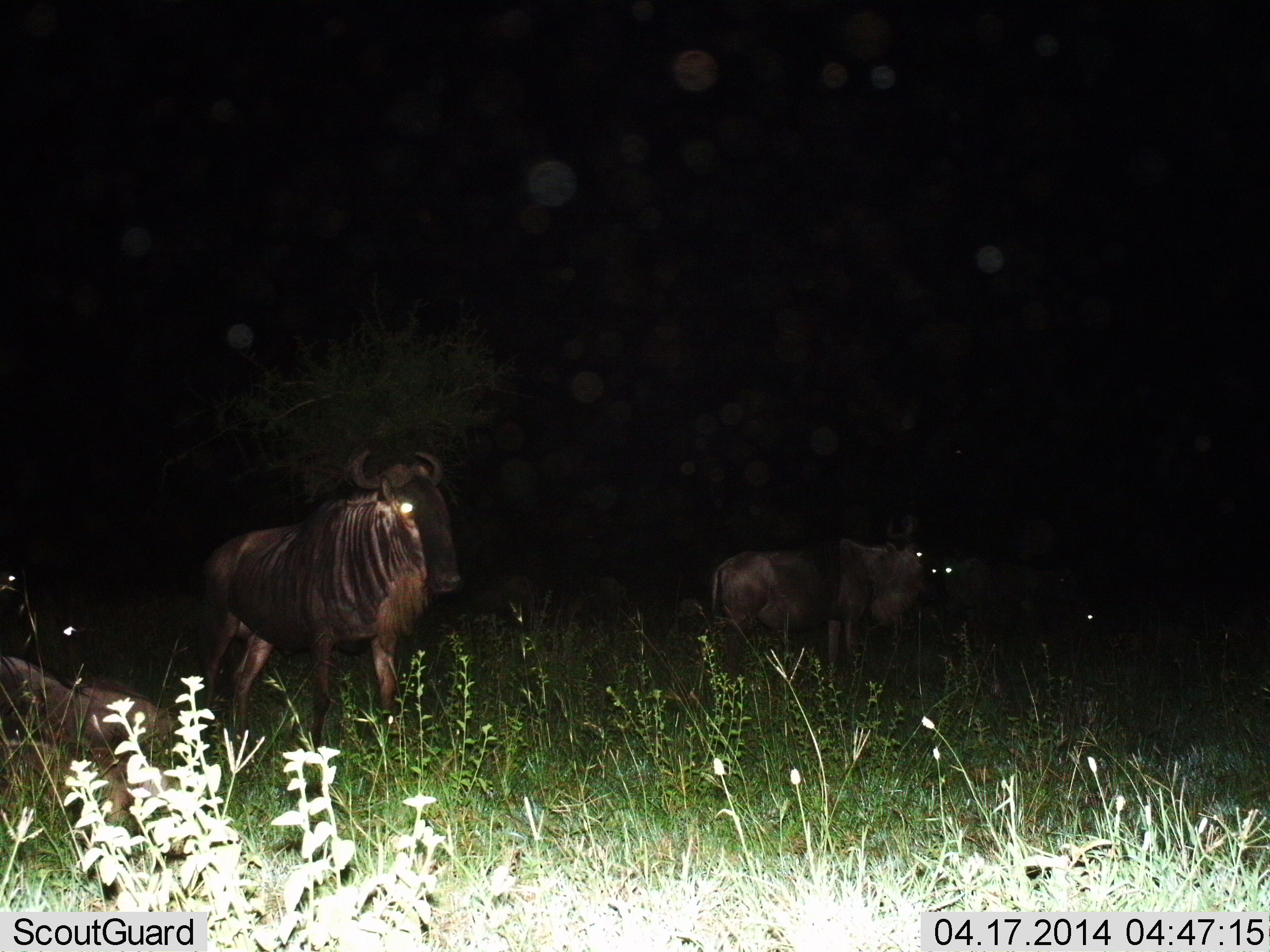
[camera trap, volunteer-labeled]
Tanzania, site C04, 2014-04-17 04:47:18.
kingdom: Animalia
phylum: Chordata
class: Mammalia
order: Artiodactyla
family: Bovidae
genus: Connochaetes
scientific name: Connochaetes taurinus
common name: blue wildebeest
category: wildebeest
Wildebeest (blue wildebeest) (Connochaetes taurinus), count 7. Behavior (volunteer vote fractions): standing 100%, resting 90%, moving 10%, interacting 0%. Young present (vote fraction): 0%. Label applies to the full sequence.